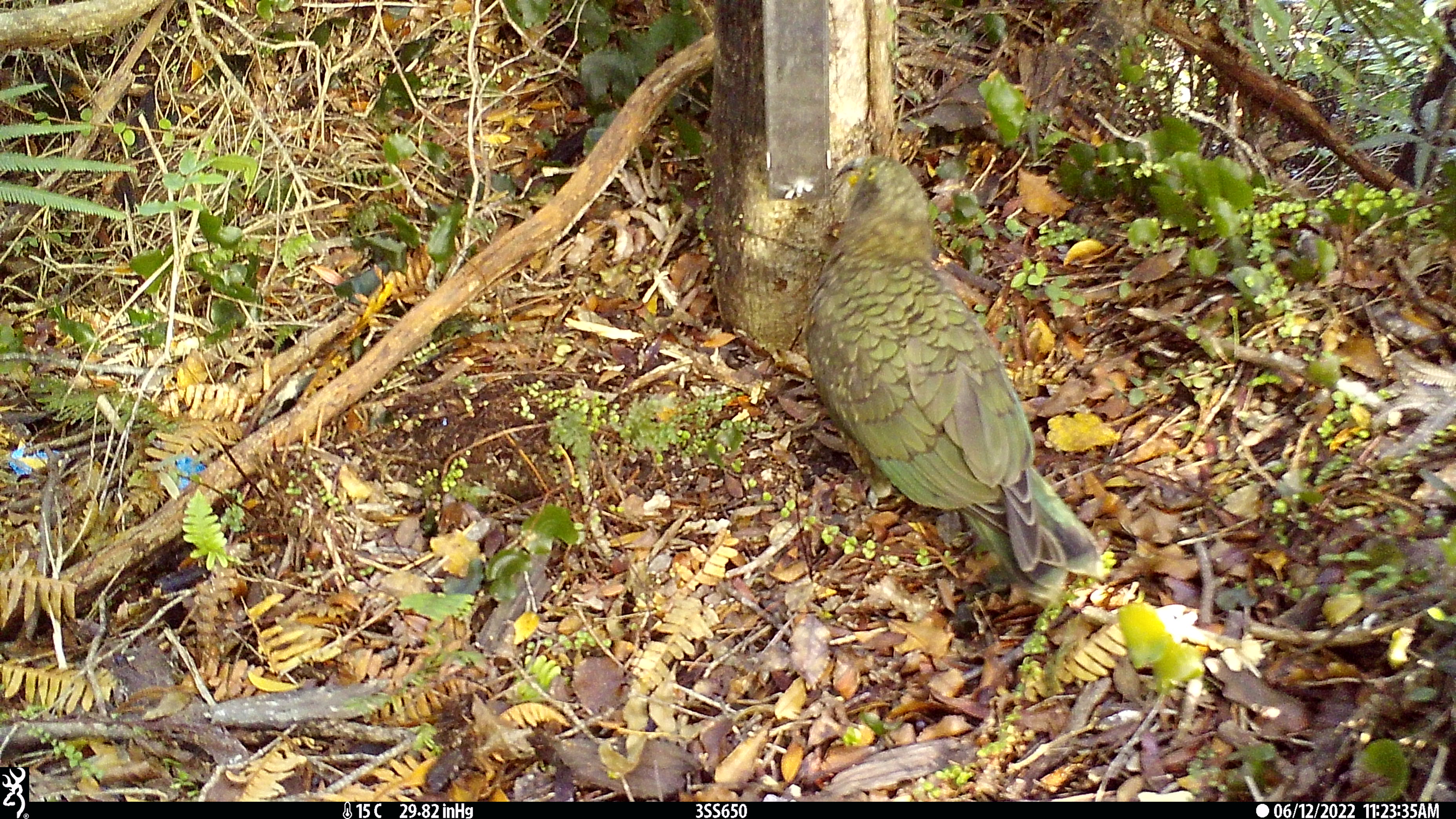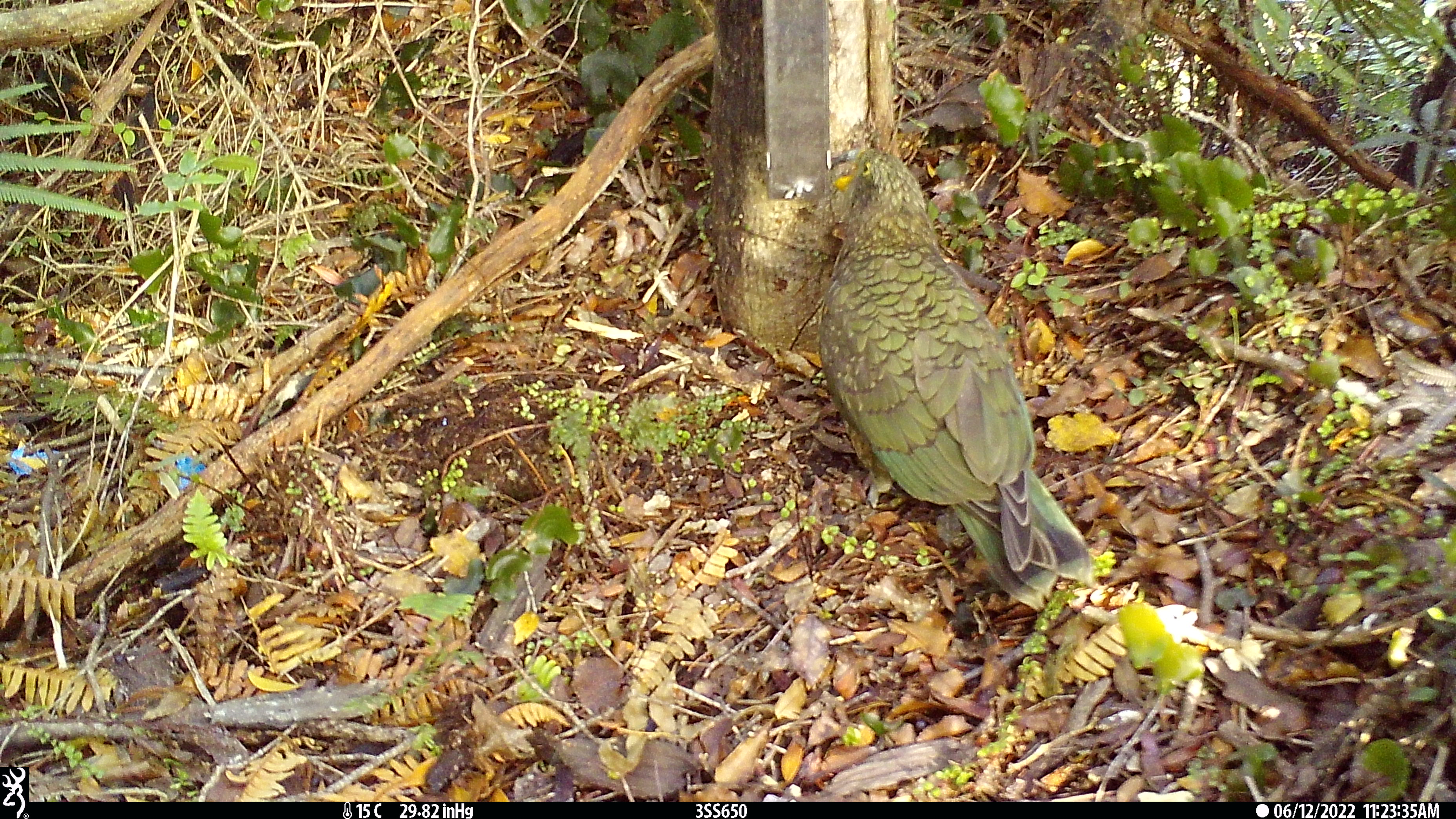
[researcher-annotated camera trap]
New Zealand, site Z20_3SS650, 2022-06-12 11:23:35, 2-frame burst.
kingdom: Animalia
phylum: Chordata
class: Aves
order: Psittaciformes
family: Strigopidae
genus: Nestor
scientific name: Nestor notabilis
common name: kea